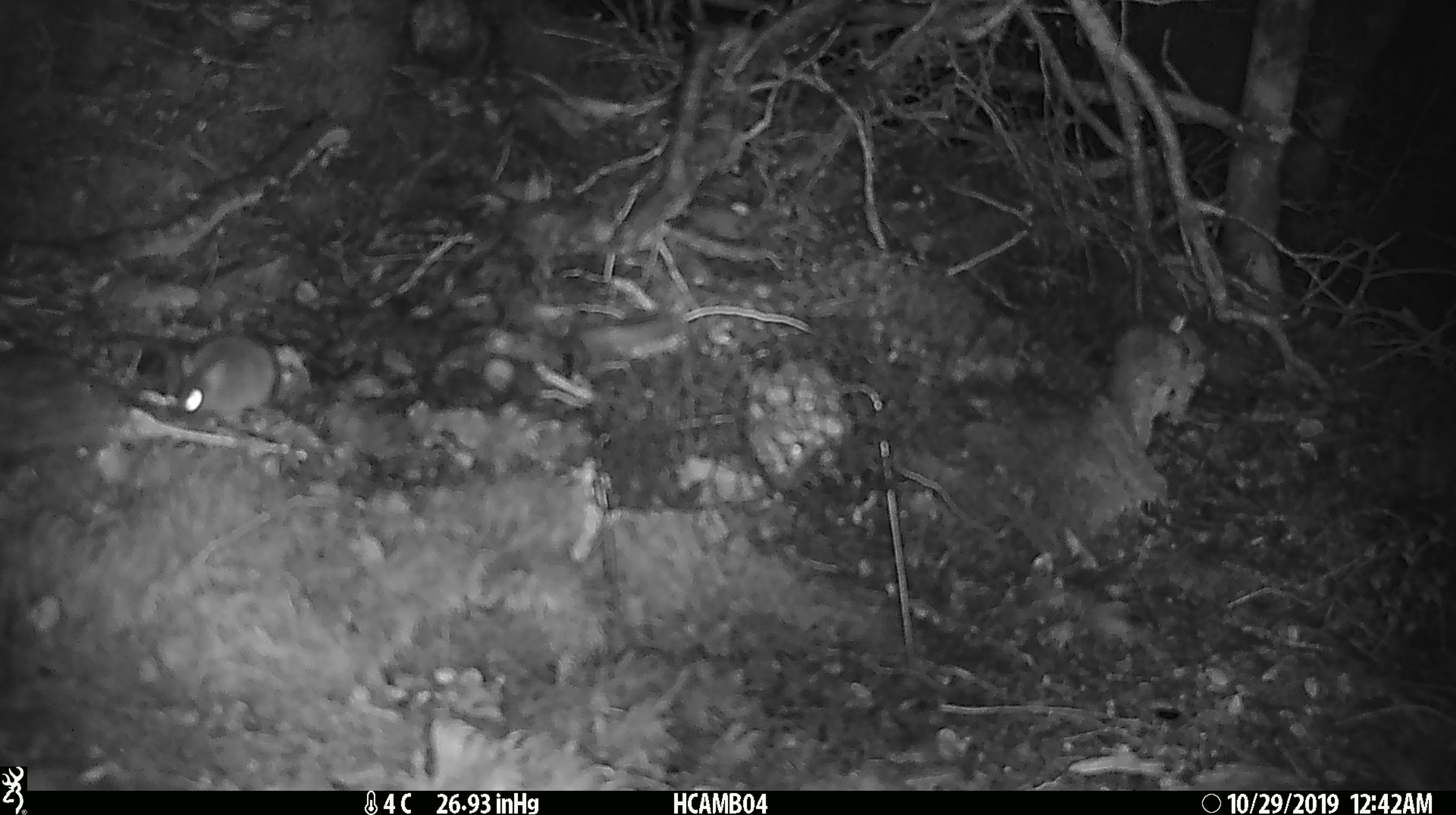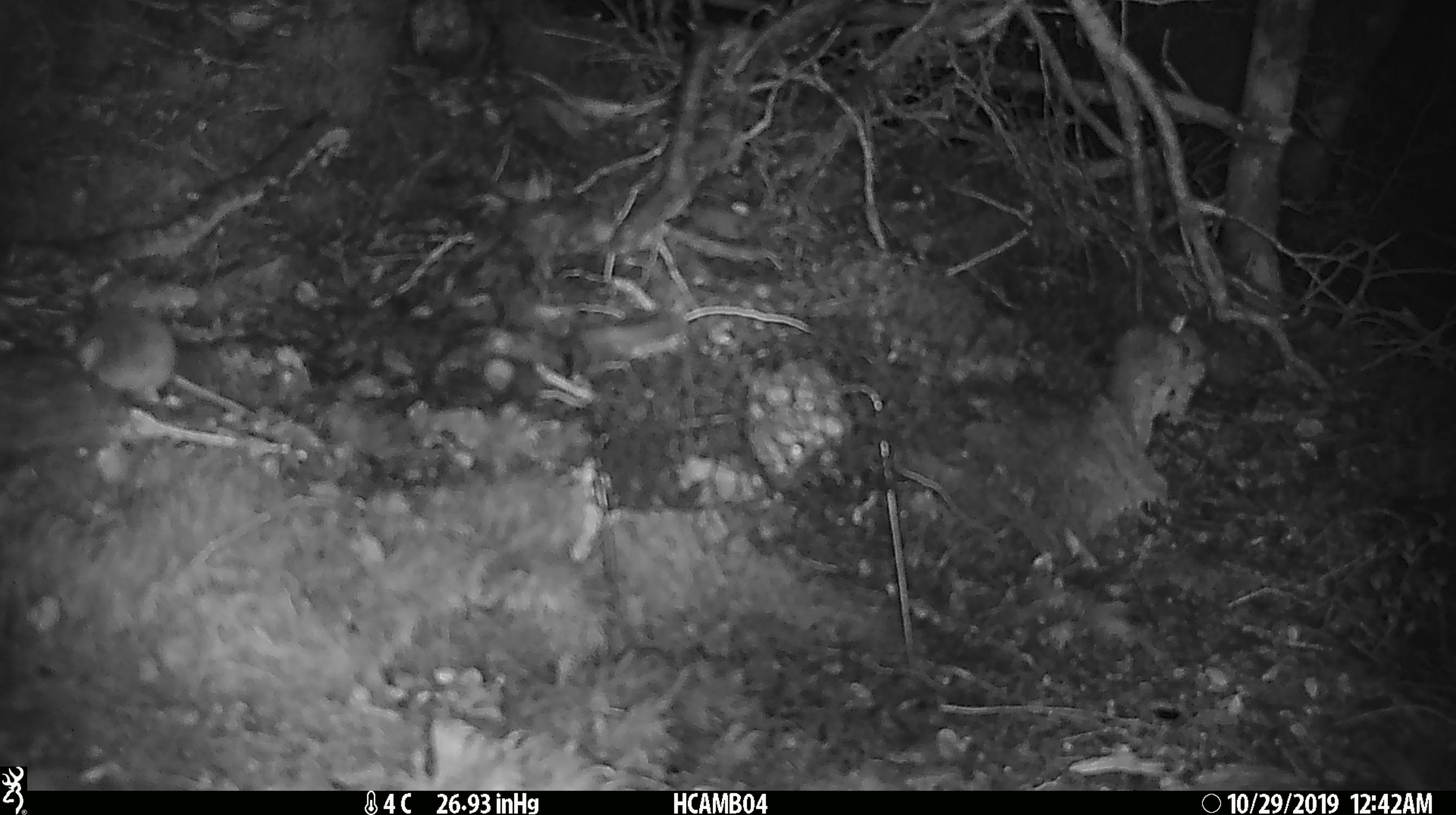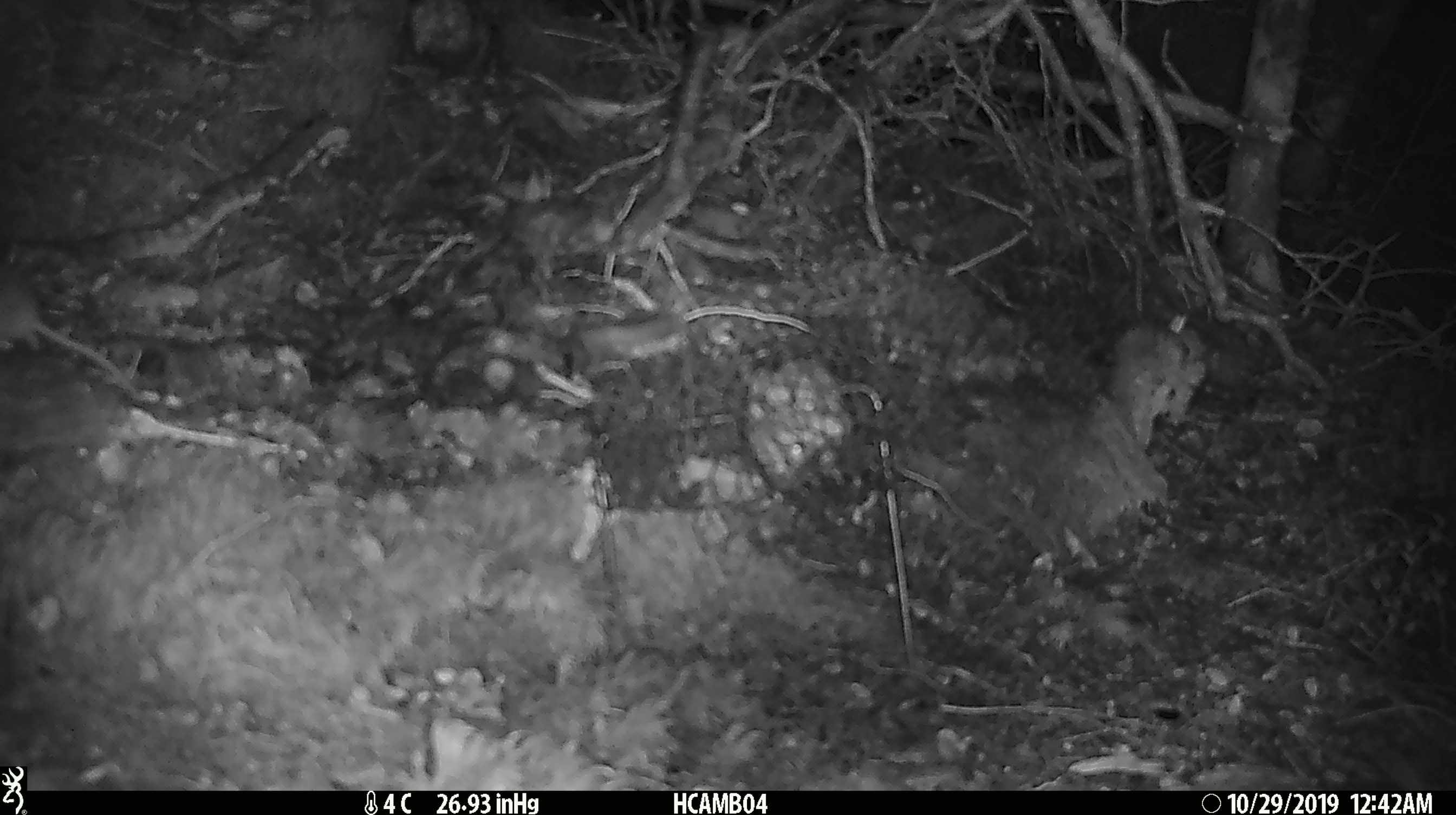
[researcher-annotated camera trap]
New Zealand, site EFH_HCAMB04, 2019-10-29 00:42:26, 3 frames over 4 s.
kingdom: Animalia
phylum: Chordata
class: Mammalia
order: Rodentia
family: Muridae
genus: Mus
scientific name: Mus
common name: mouse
Mouse (Mus).